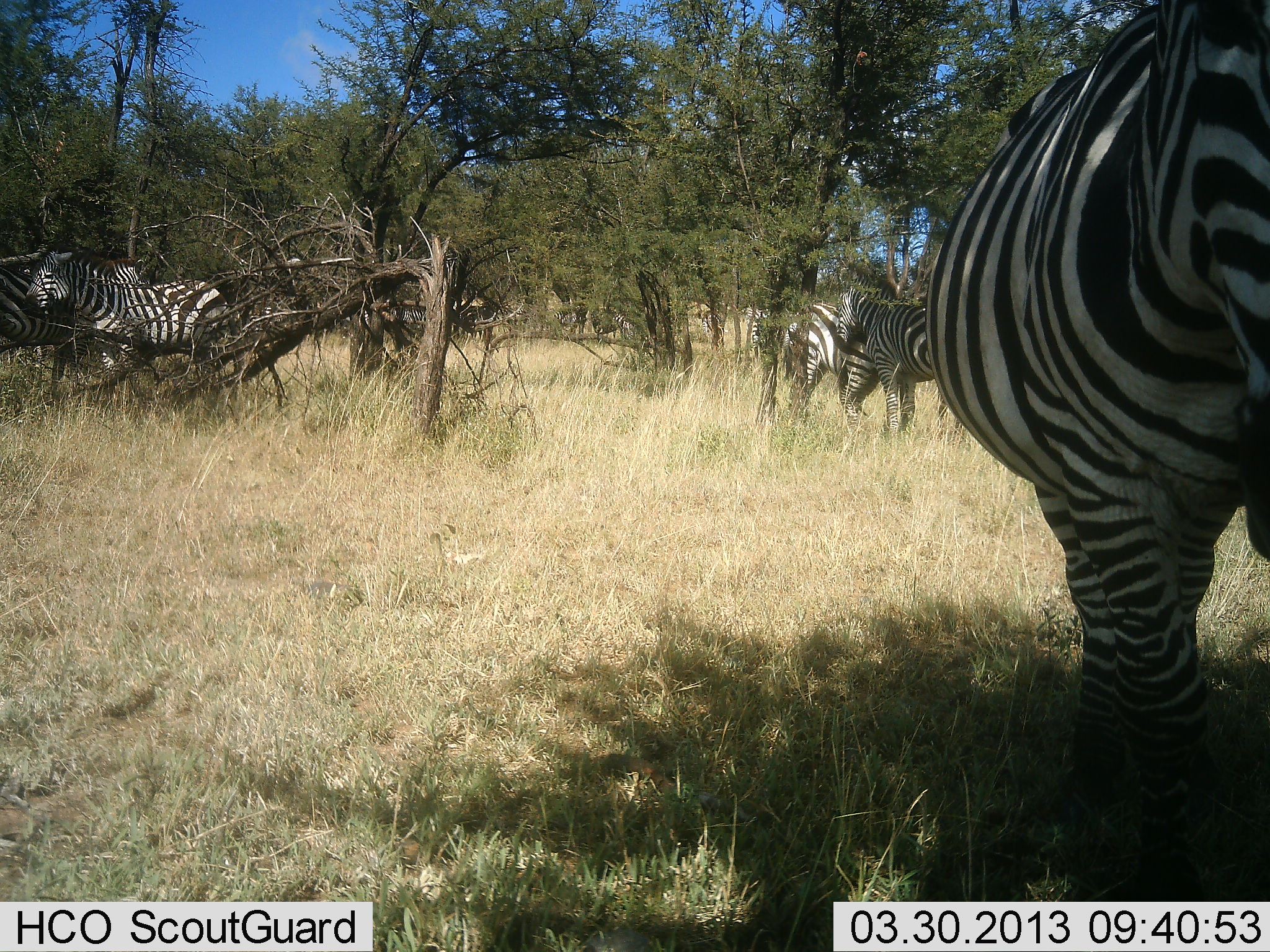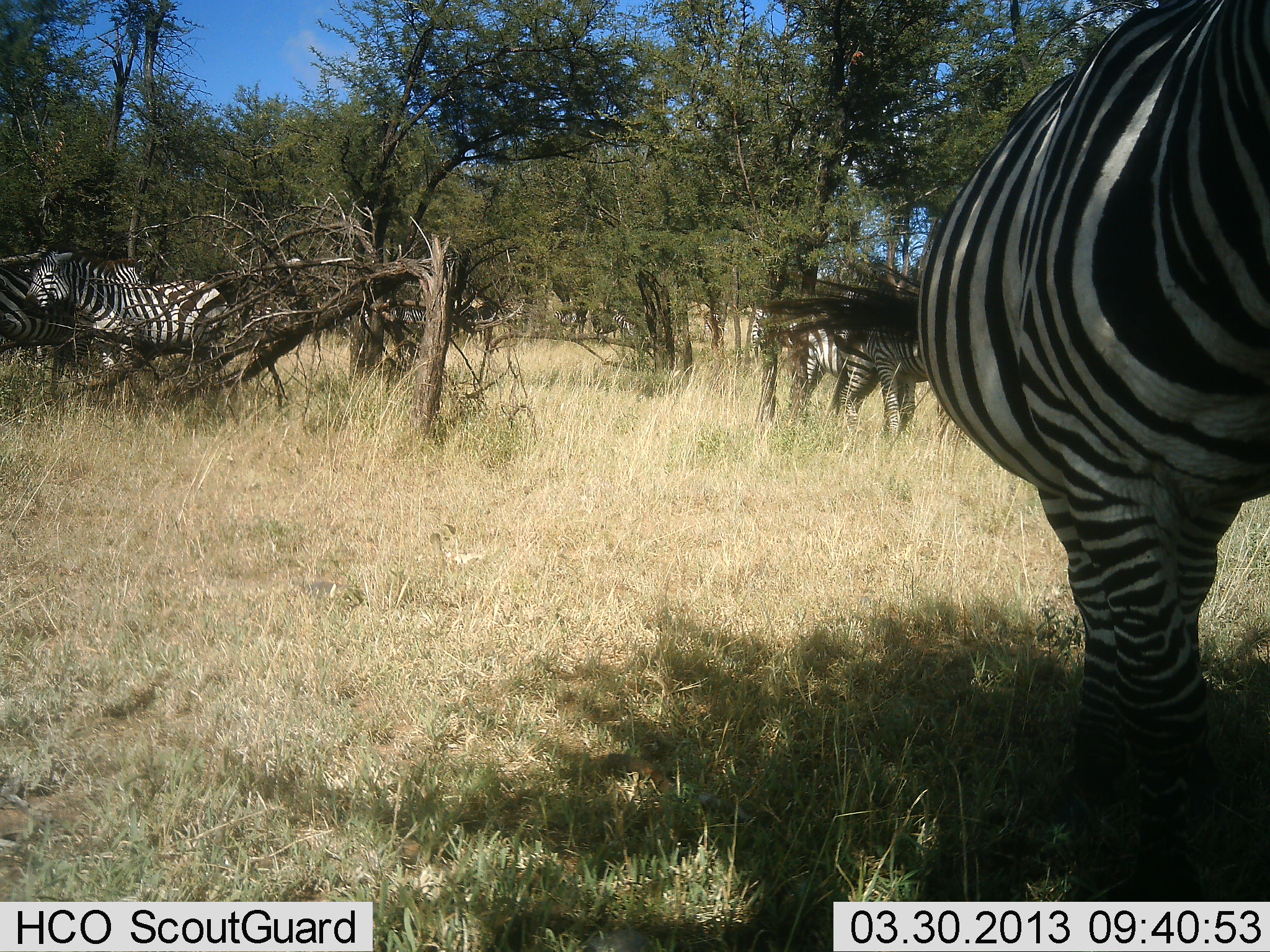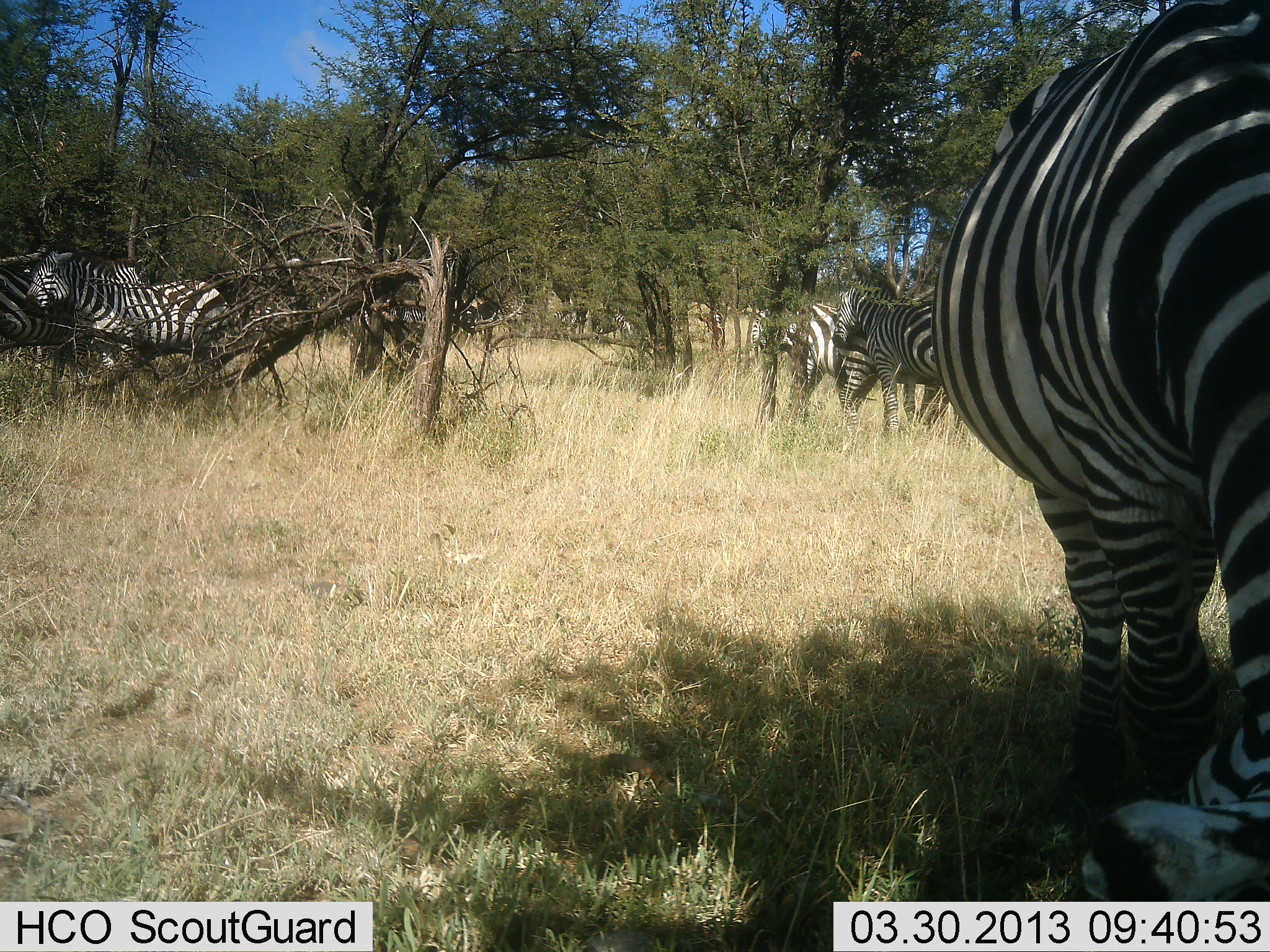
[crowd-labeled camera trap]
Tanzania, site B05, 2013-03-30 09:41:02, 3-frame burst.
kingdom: Animalia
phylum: Chordata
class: Mammalia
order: Perissodactyla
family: Equidae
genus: Equus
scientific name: Equus quagga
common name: plains zebra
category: zebra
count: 5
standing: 83%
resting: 10%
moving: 7%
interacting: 10%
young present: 3%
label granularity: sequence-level